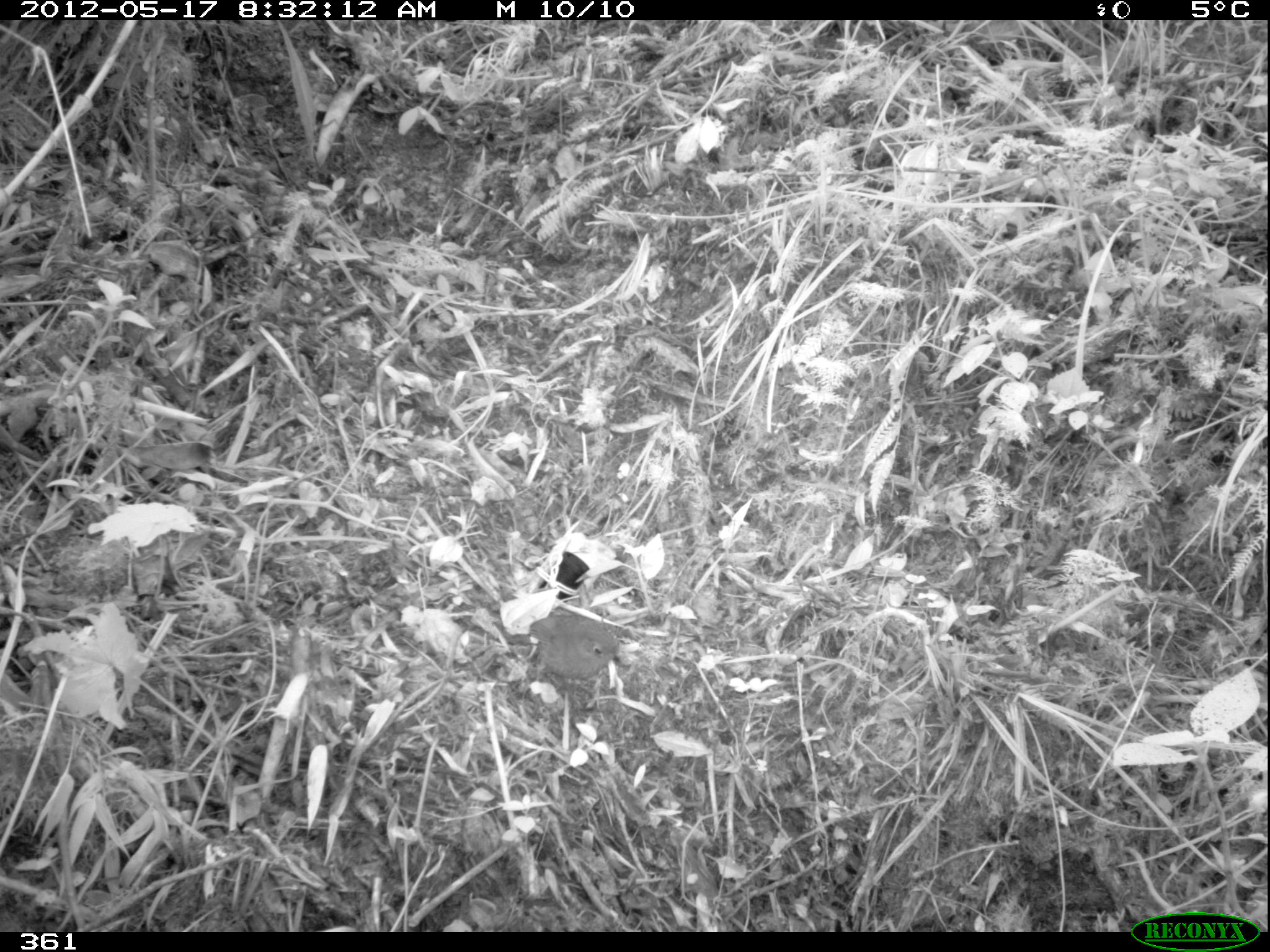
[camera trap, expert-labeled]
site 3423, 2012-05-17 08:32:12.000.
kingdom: Animalia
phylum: Chordata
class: Aves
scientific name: Aves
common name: bird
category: unknown bird